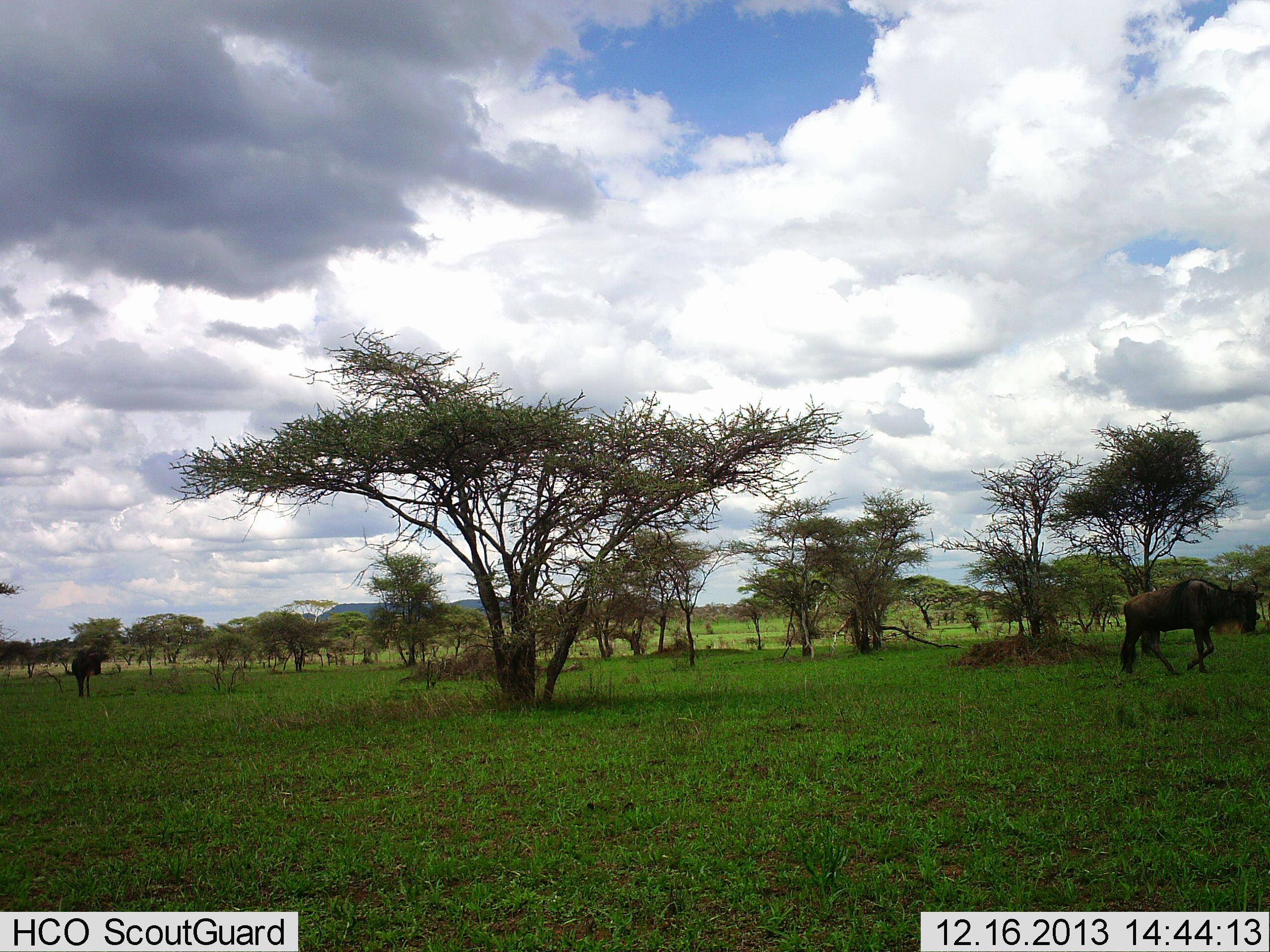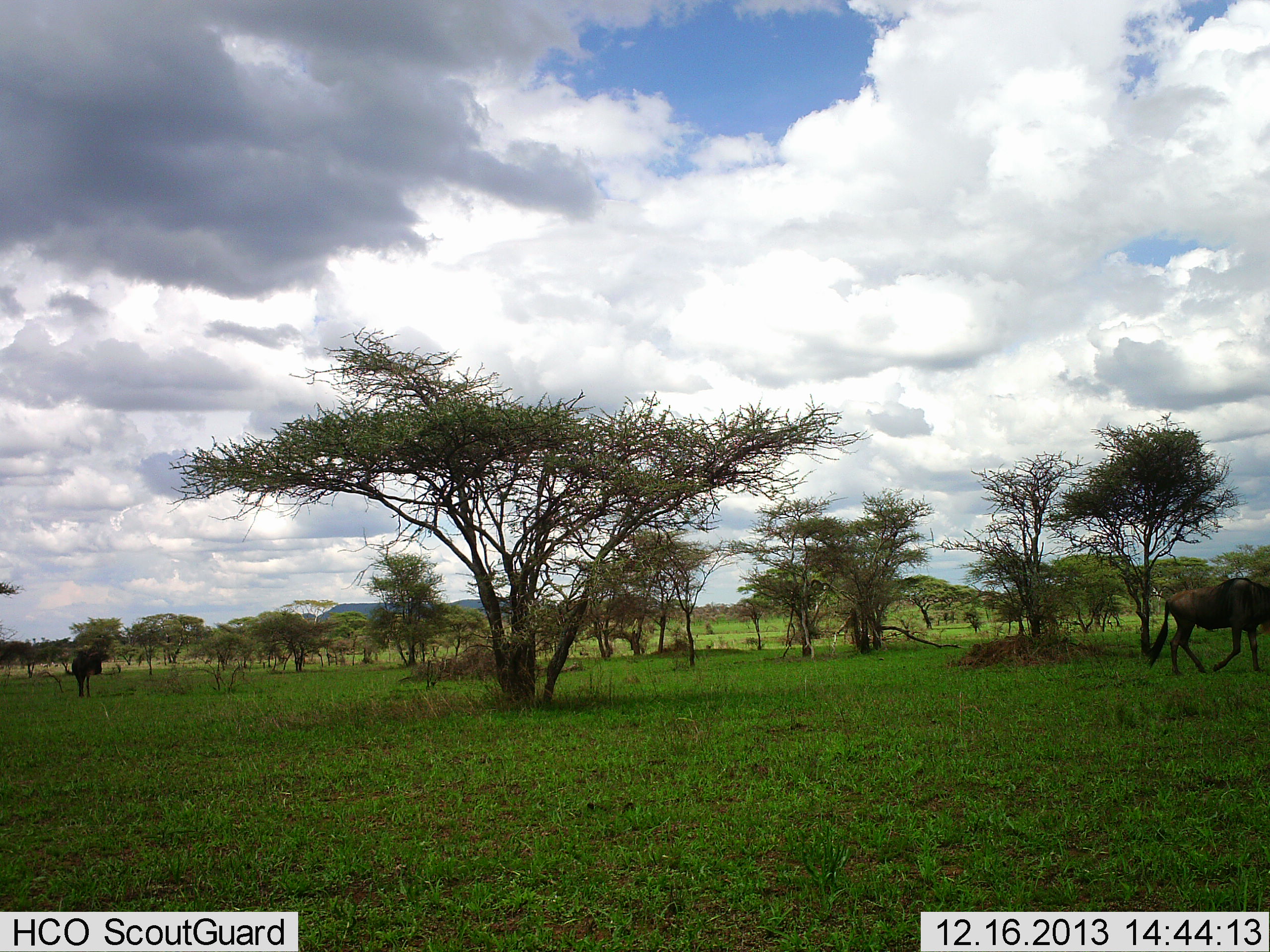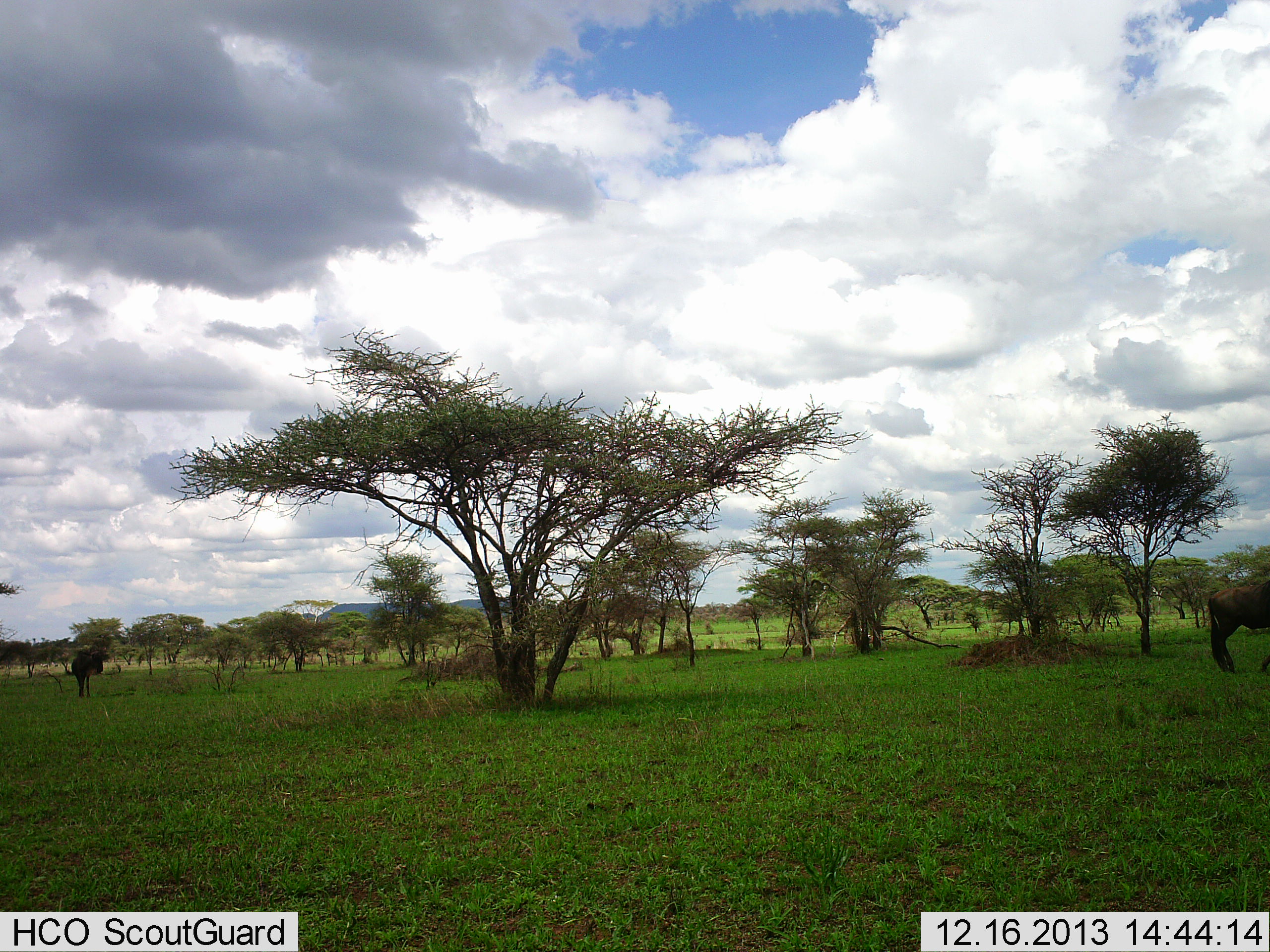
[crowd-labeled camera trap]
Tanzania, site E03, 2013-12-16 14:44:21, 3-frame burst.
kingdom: Animalia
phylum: Chordata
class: Mammalia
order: Artiodactyla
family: Bovidae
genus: Connochaetes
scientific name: Connochaetes taurinus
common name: blue wildebeest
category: wildebeest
Wildebeest (blue wildebeest) (Connochaetes taurinus), count 2. Behavior (volunteer vote fractions): standing 45%, resting 0%, moving 91%, interacting 0%. Young present (vote fraction): 0%. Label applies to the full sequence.